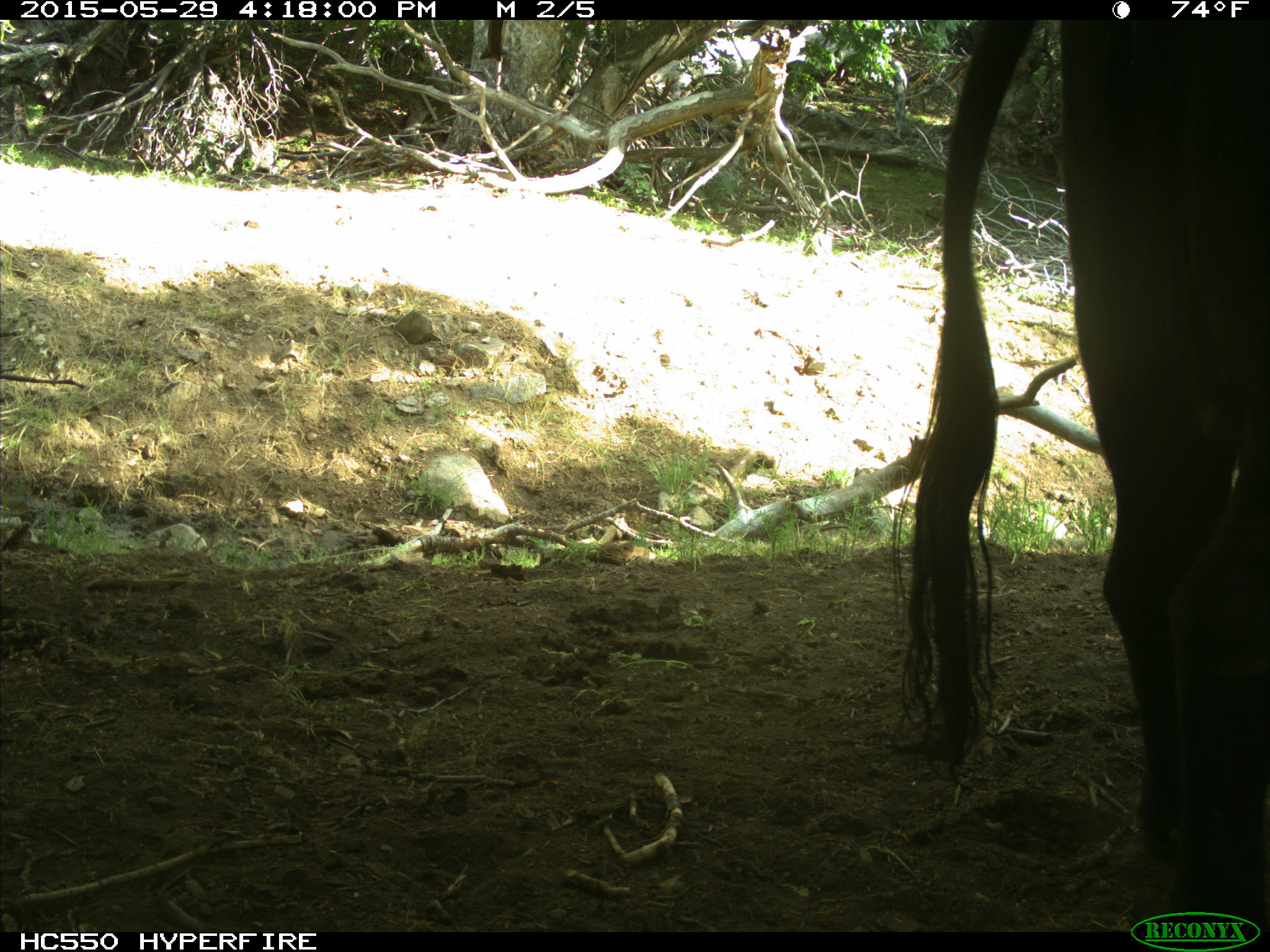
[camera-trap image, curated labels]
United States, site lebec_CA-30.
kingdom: Animalia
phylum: Chordata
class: Mammalia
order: Artiodactyla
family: Bovidae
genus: Bos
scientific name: Bos taurus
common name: domestic cow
Bos taurus (domestic cow).